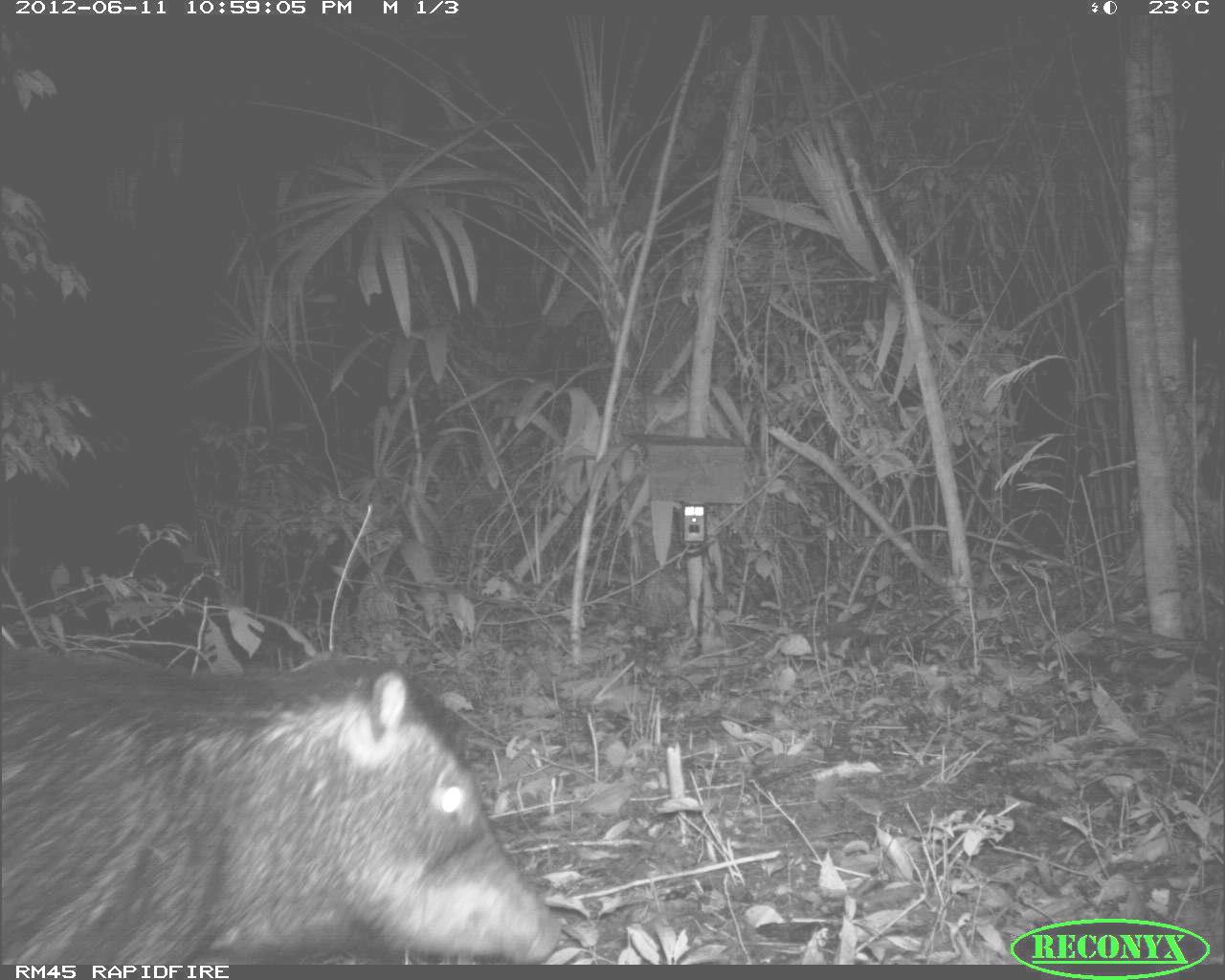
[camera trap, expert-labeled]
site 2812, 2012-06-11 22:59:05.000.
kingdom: Animalia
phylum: Chordata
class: Mammalia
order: Artiodactyla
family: Tayassuidae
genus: Tayassu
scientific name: Tayassu pecari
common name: white-lipped peccary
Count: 18.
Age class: adult.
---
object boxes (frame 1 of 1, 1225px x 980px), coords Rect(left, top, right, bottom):
tayassu pecari: Rect(3, 645, 565, 964)